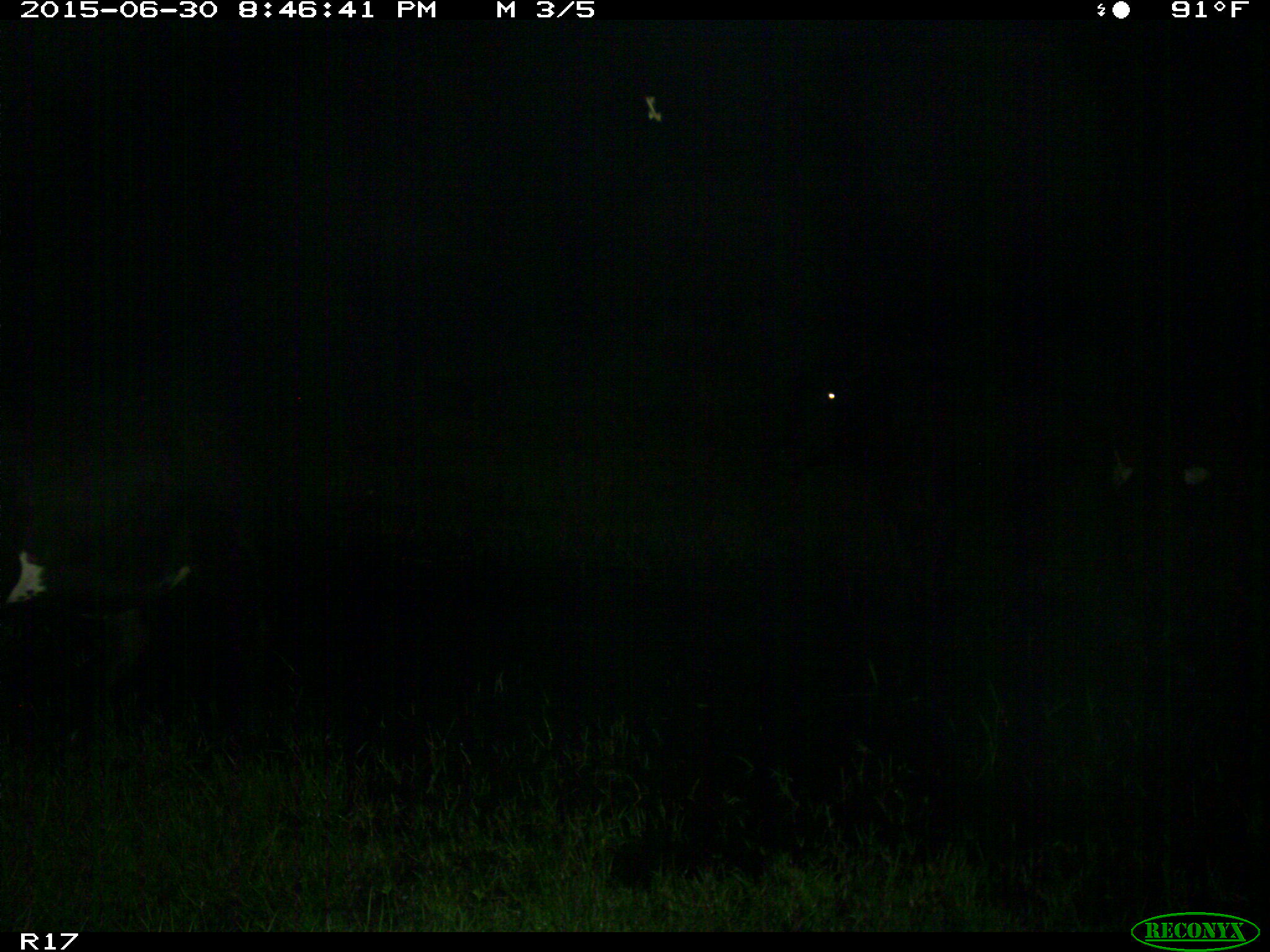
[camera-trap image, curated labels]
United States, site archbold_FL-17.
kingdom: Animalia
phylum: Chordata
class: Mammalia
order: Artiodactyla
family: Bovidae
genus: Bos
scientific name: Bos taurus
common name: domestic cow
Bos taurus (domestic cow).